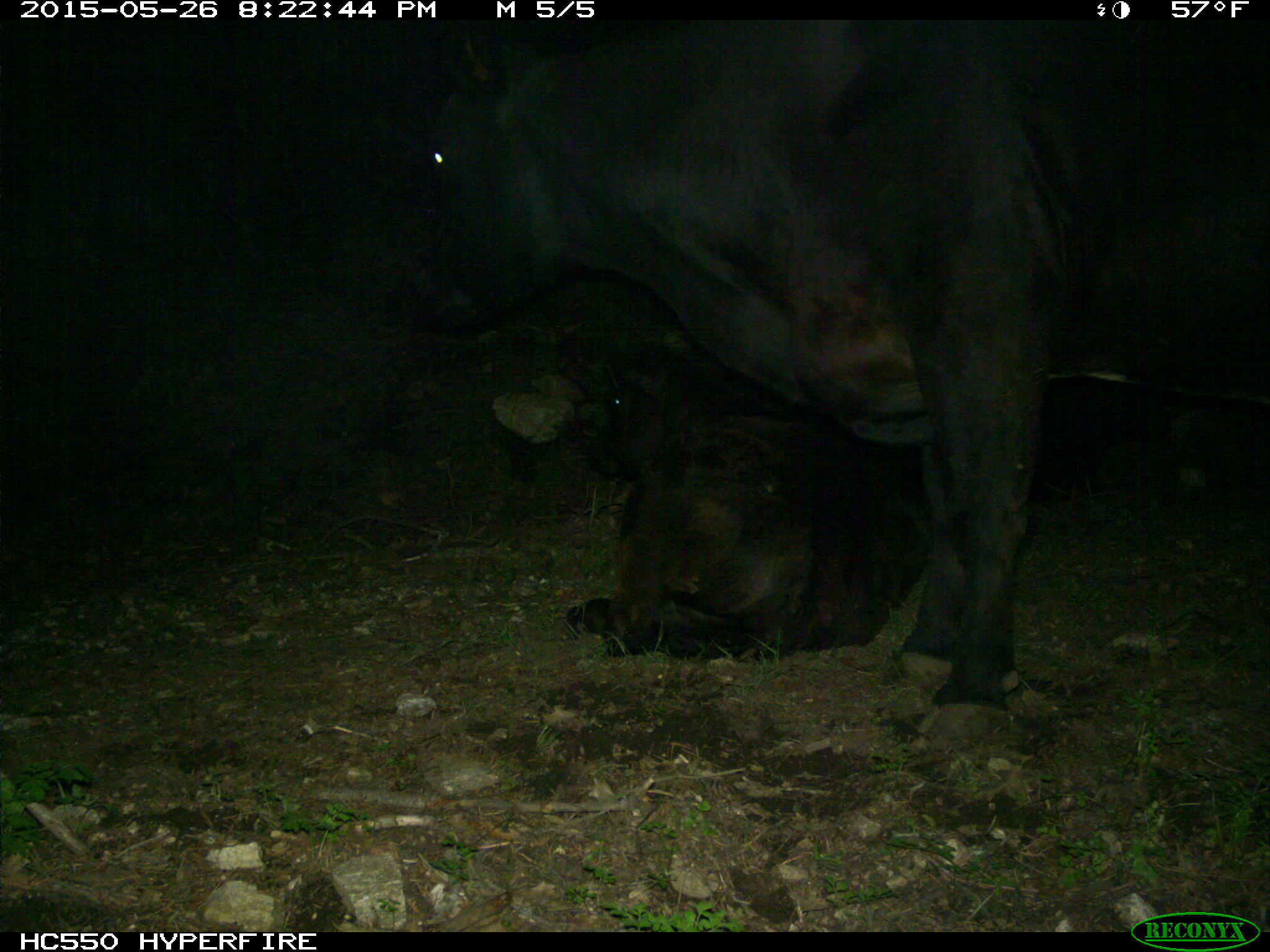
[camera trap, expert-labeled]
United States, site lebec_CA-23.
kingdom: Animalia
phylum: Chordata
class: Mammalia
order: Artiodactyla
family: Bovidae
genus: Bos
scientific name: Bos taurus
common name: domestic cow